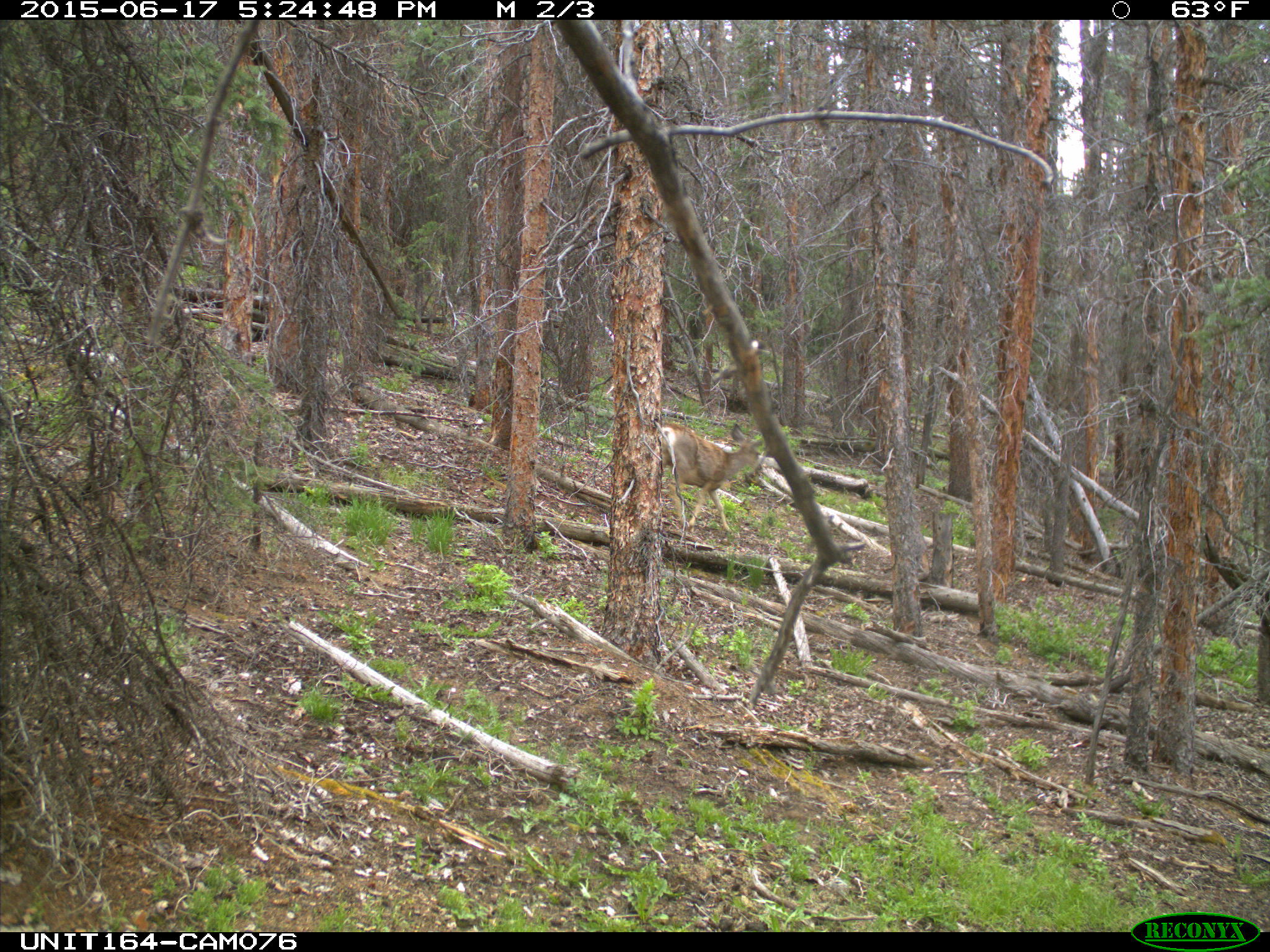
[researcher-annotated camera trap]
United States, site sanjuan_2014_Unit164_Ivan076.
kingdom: Animalia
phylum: Chordata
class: Mammalia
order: Artiodactyla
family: Cervidae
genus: Odocoileus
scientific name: Odocoileus hemionus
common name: mule deer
Odocoileus hemionus (mule deer).